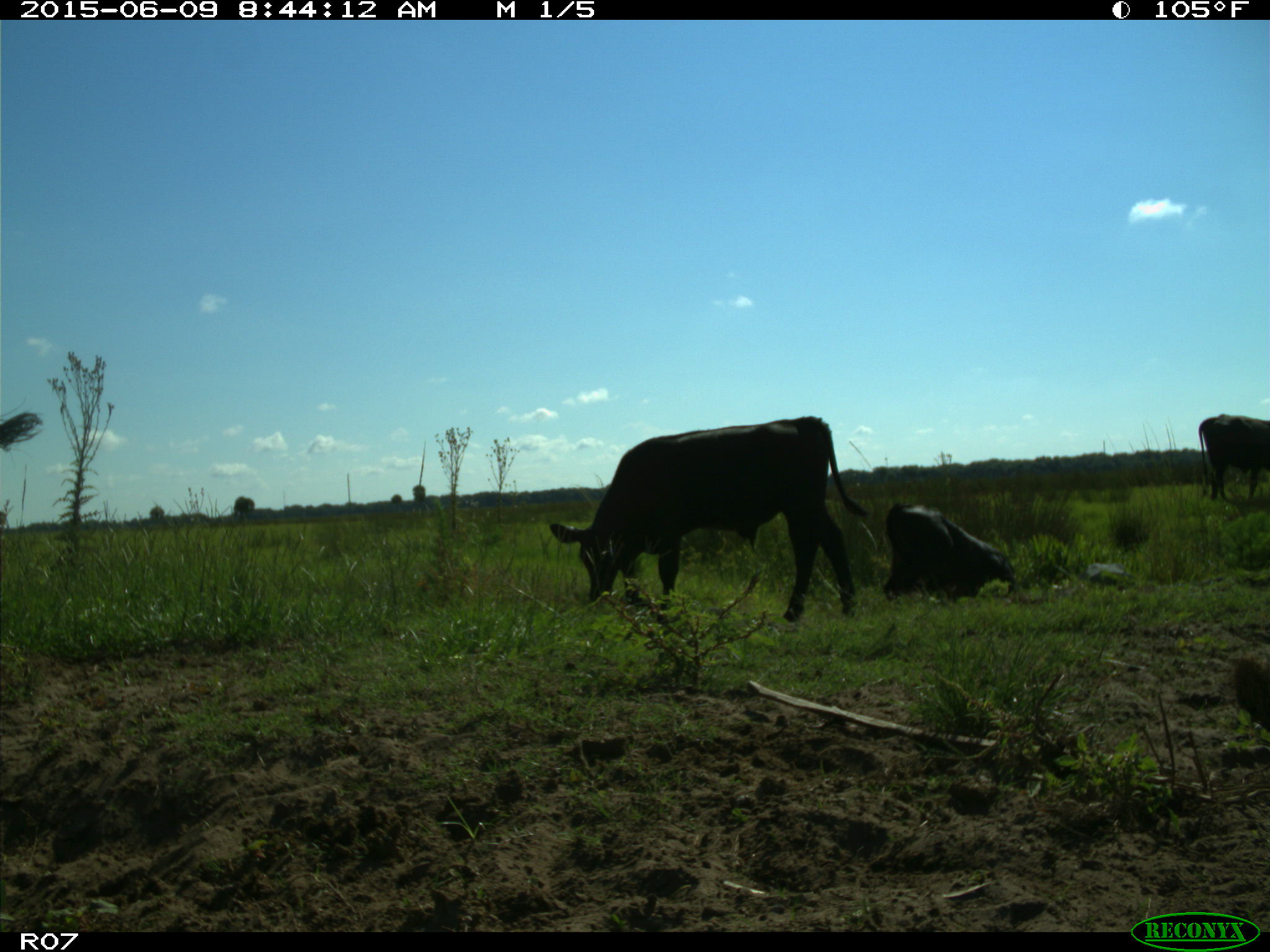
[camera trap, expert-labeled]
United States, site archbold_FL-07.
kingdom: Animalia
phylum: Chordata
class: Mammalia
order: Artiodactyla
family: Bovidae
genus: Bos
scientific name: Bos taurus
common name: domestic cow